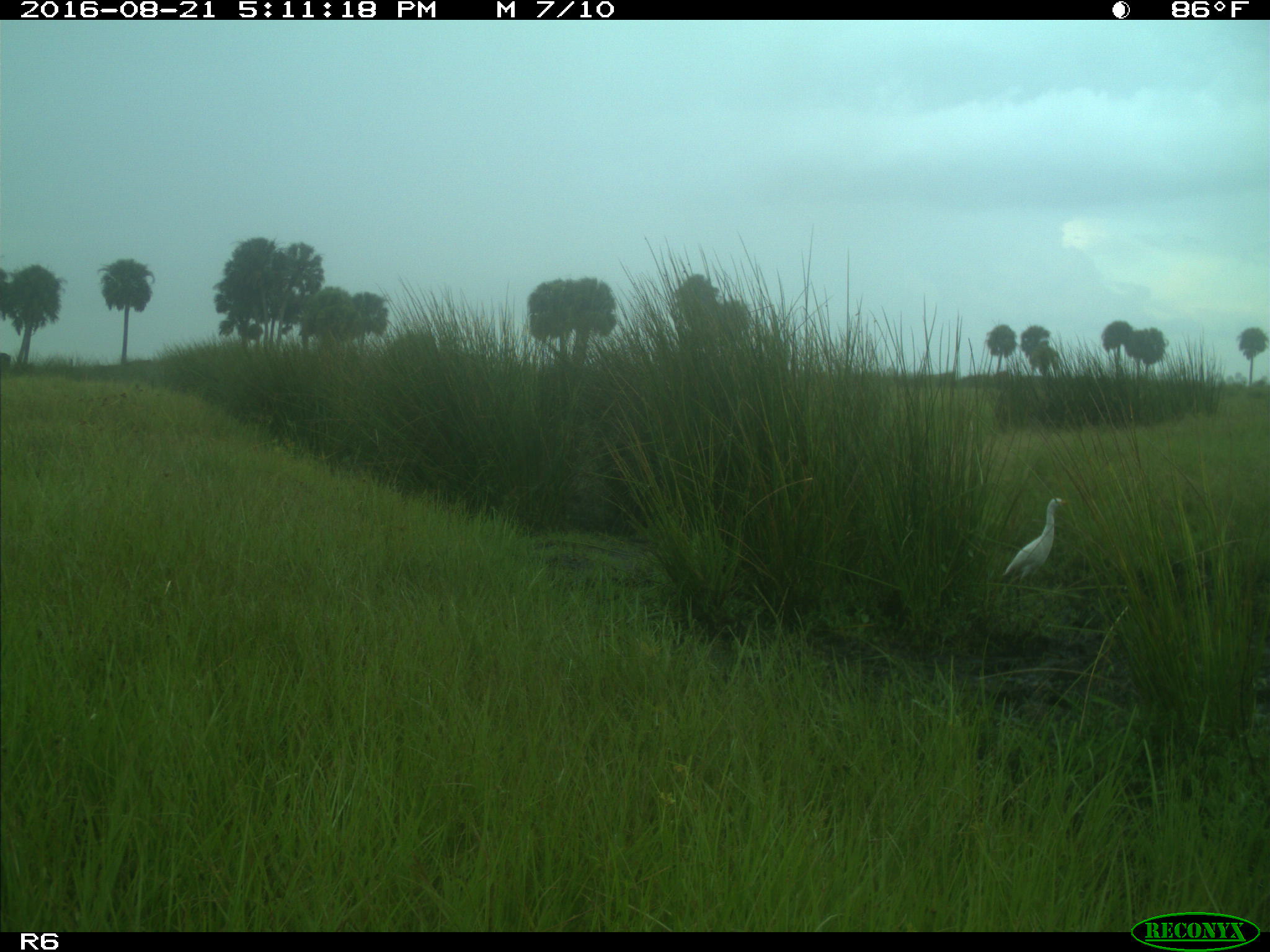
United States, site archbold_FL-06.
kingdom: Animalia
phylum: Chordata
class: Aves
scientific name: Aves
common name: birds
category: unidentified bird